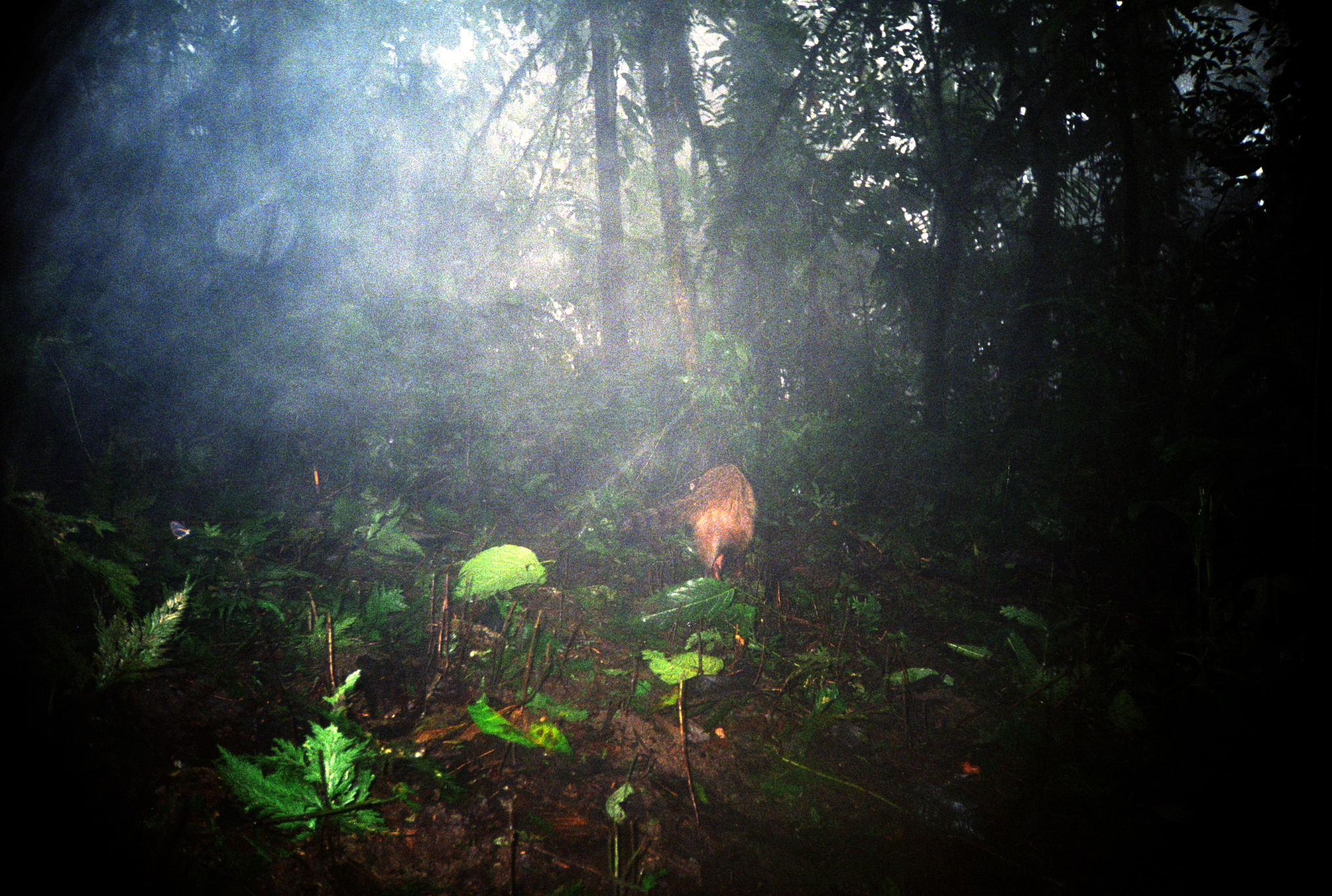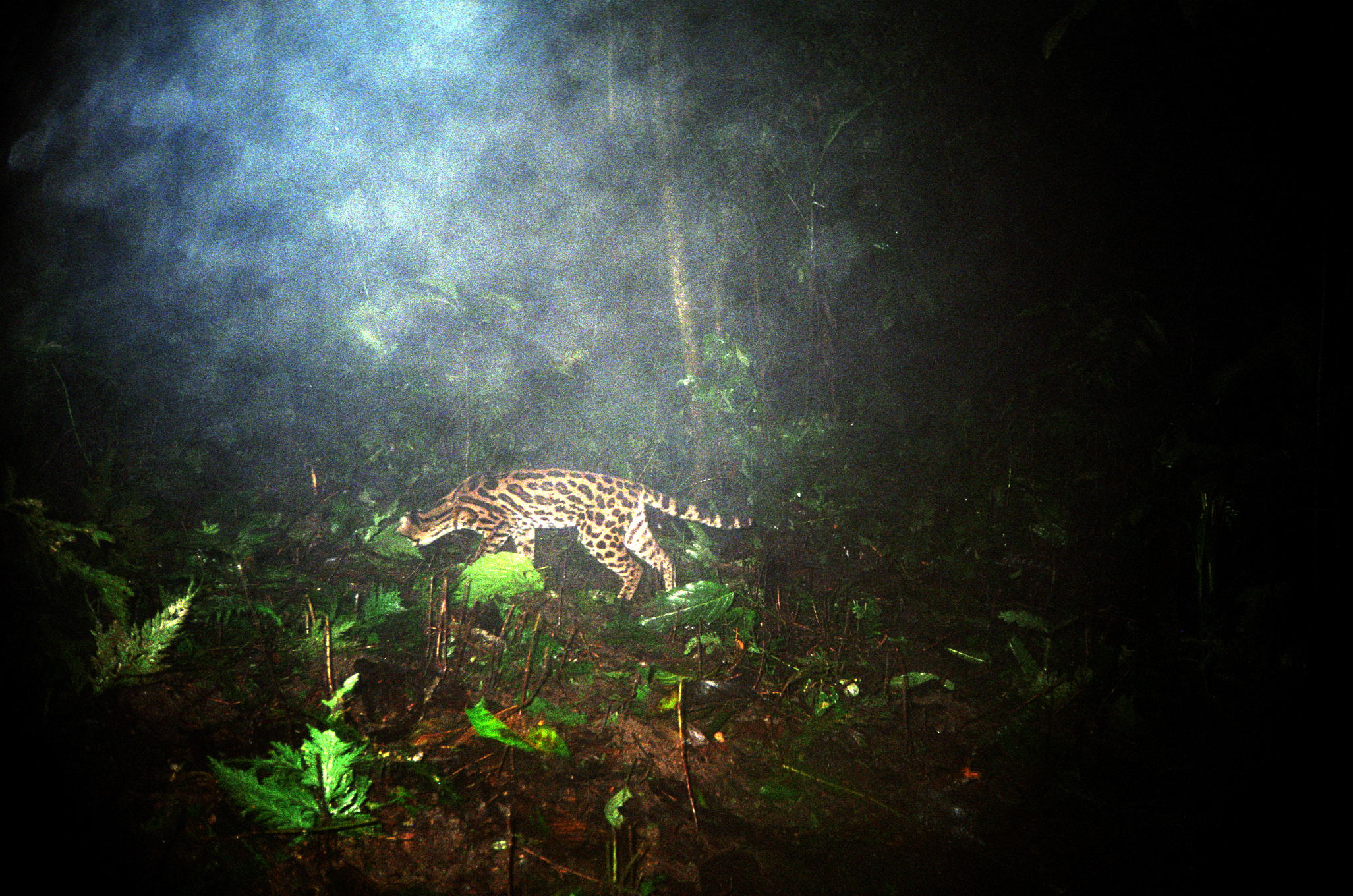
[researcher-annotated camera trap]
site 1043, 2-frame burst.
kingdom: Animalia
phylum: Chordata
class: Mammalia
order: Carnivora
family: Procyonidae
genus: Procyon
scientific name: Procyon cancrivorus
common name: crab-eating raccoon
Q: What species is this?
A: Procyon cancrivorus (crab-eating raccoon).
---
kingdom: Animalia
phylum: Chordata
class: Mammalia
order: Carnivora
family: Felidae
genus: Leopardus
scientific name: Leopardus pardalis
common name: ocelot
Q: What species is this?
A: Leopardus pardalis (ocelot).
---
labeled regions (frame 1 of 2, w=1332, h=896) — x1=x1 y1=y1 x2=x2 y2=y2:
procyon cancrivorus: x1=682 y1=462 x2=757 y2=583; x1=168 y1=519 x2=191 y2=540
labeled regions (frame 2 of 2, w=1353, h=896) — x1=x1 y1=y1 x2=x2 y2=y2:
leopardus pardalis: x1=397 y1=469 x2=752 y2=603